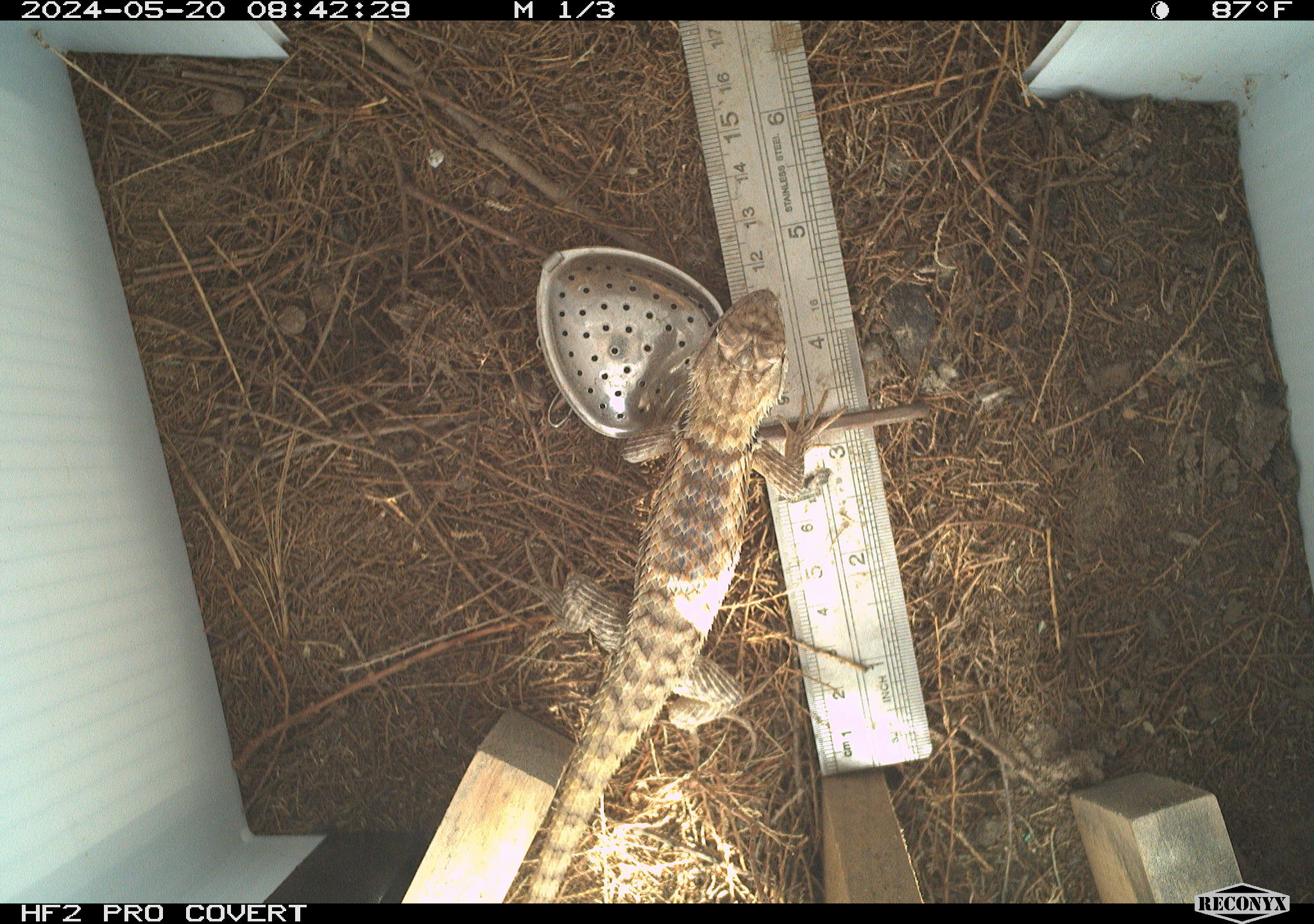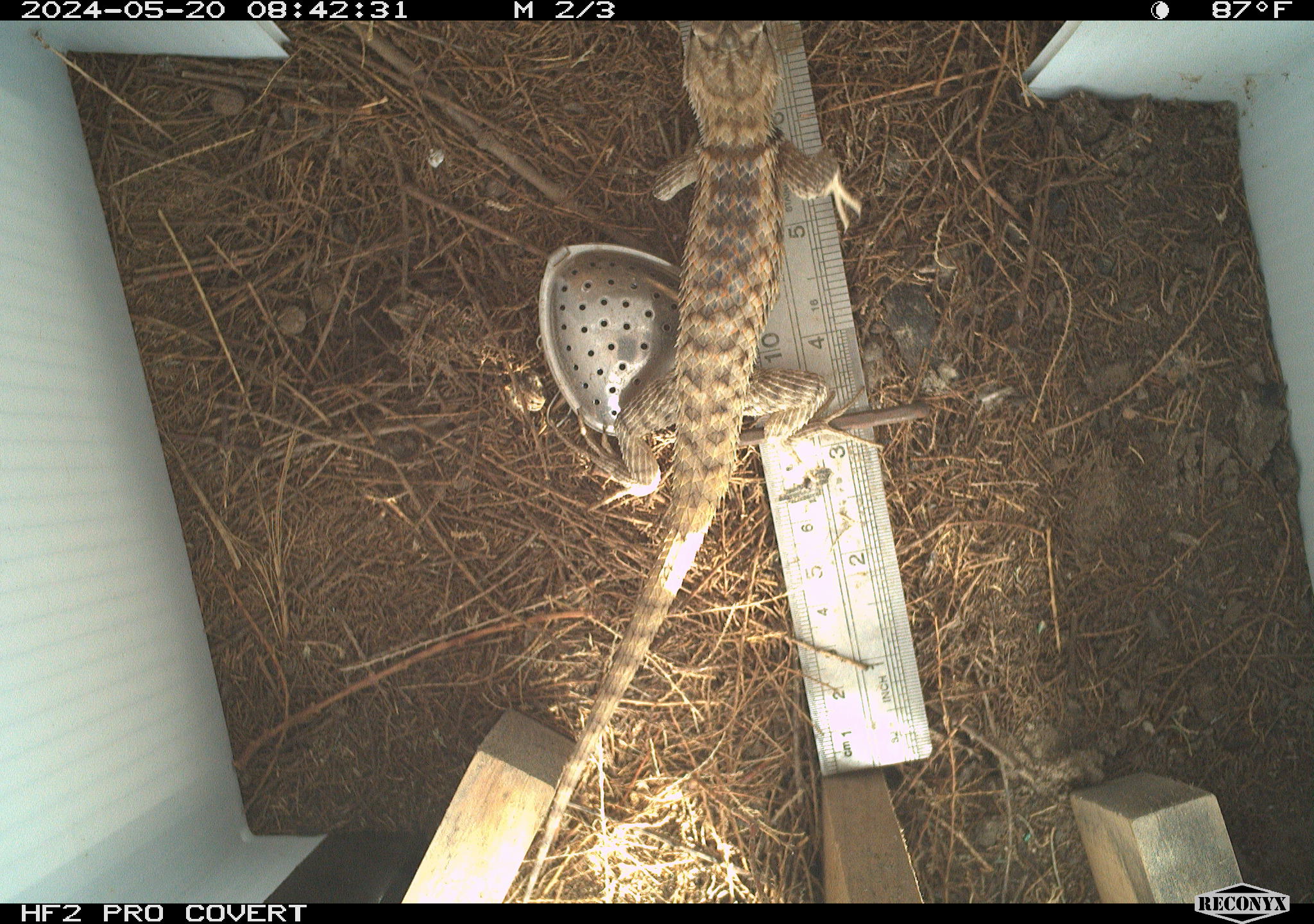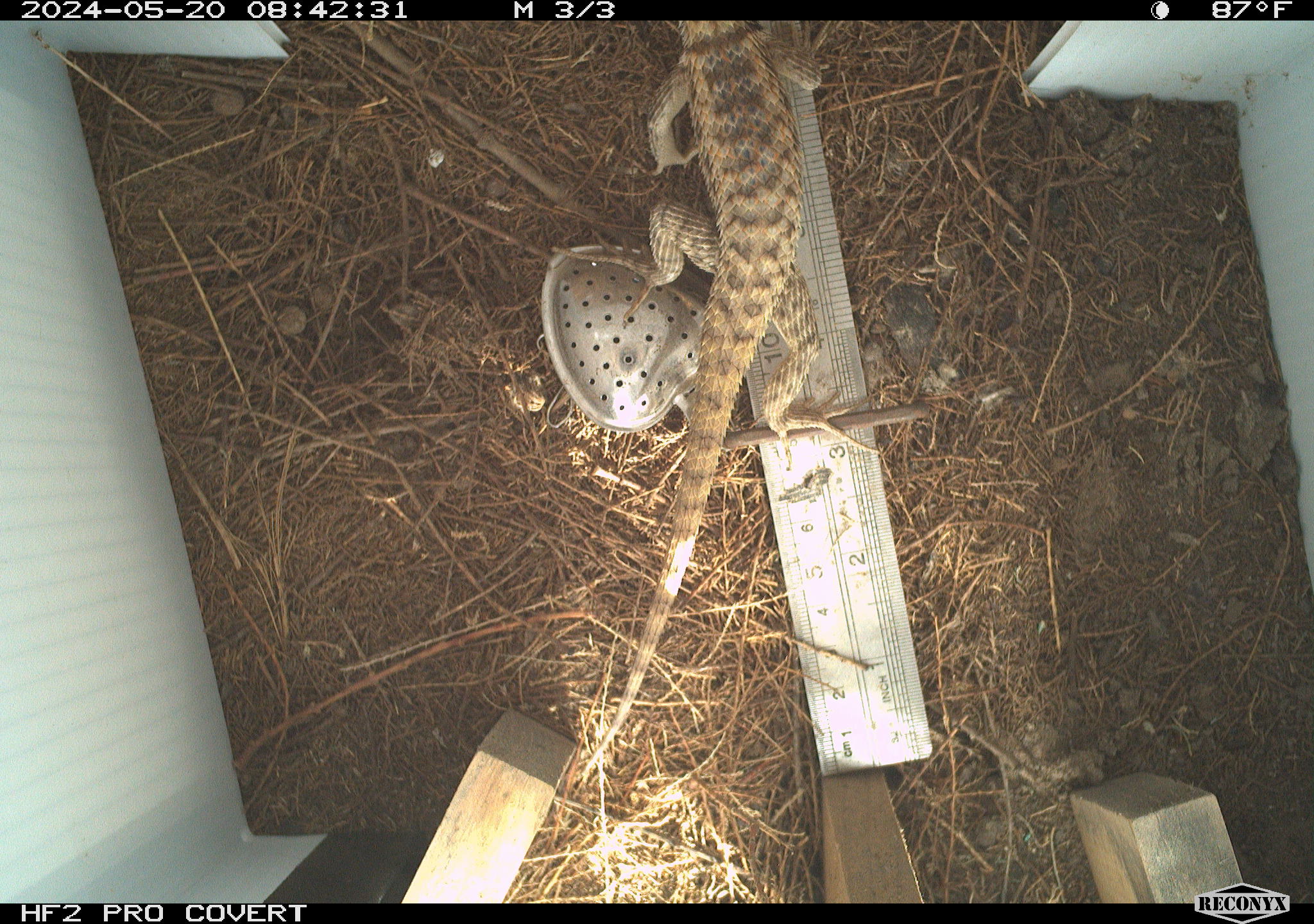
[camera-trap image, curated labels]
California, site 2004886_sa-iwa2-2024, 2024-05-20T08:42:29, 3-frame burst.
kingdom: Animalia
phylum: Chordata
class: Reptilia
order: Squamata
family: Phrynosomatidae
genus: Sceloporus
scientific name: Sceloporus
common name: spiny lizards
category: sceloporus species